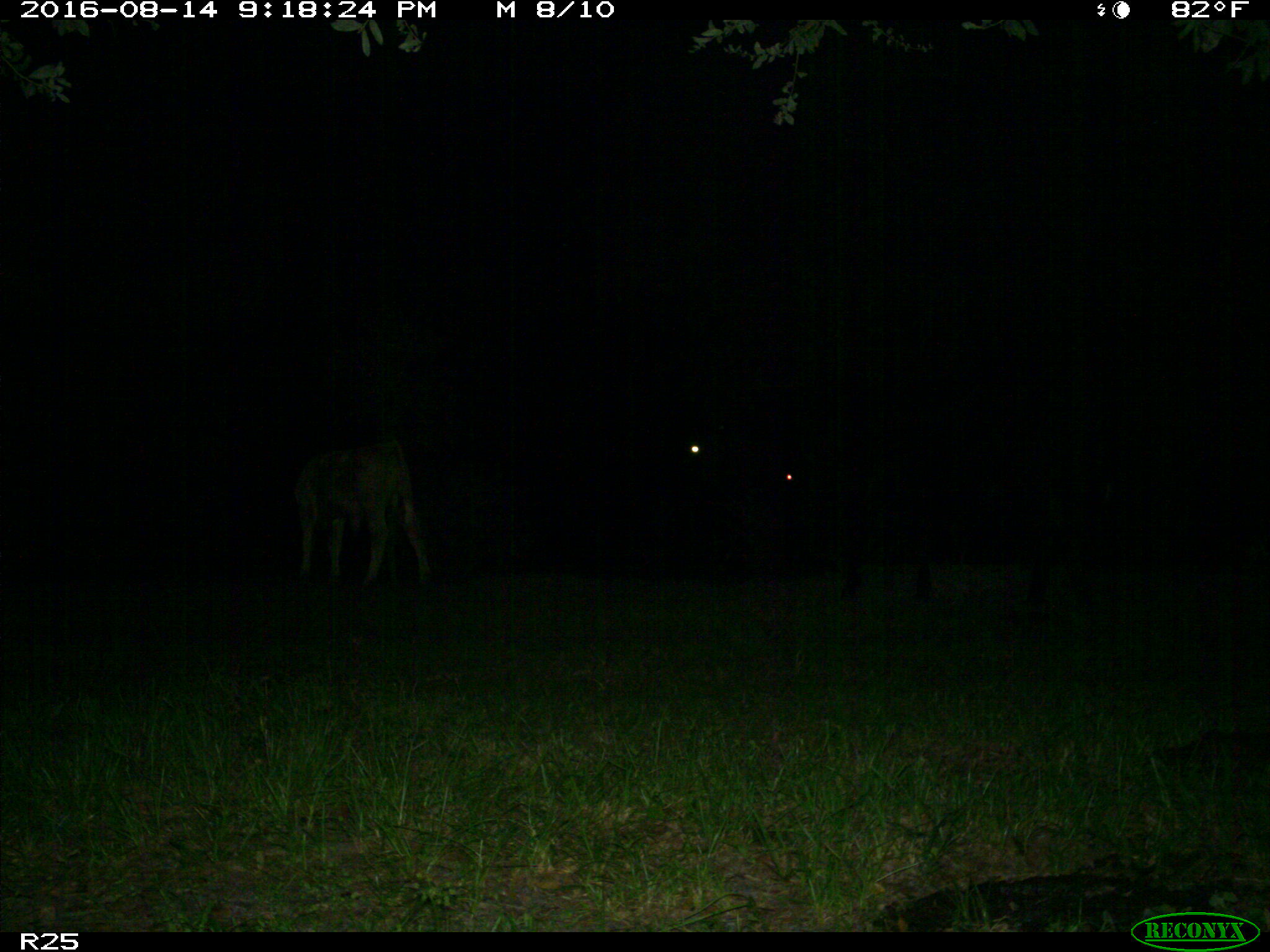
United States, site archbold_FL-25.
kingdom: Animalia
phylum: Chordata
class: Mammalia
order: Artiodactyla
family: Bovidae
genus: Bos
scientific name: Bos taurus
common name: domestic cow